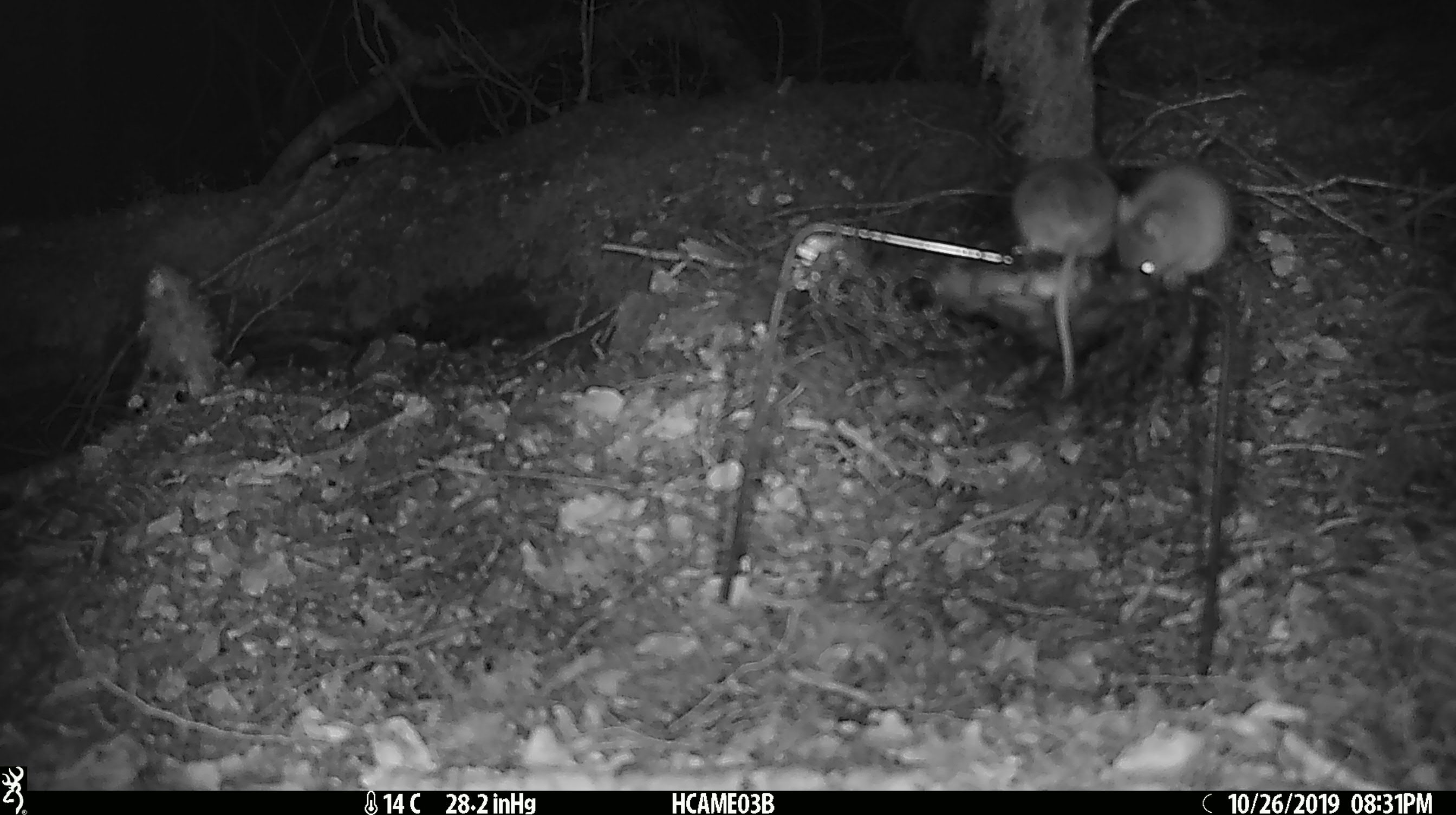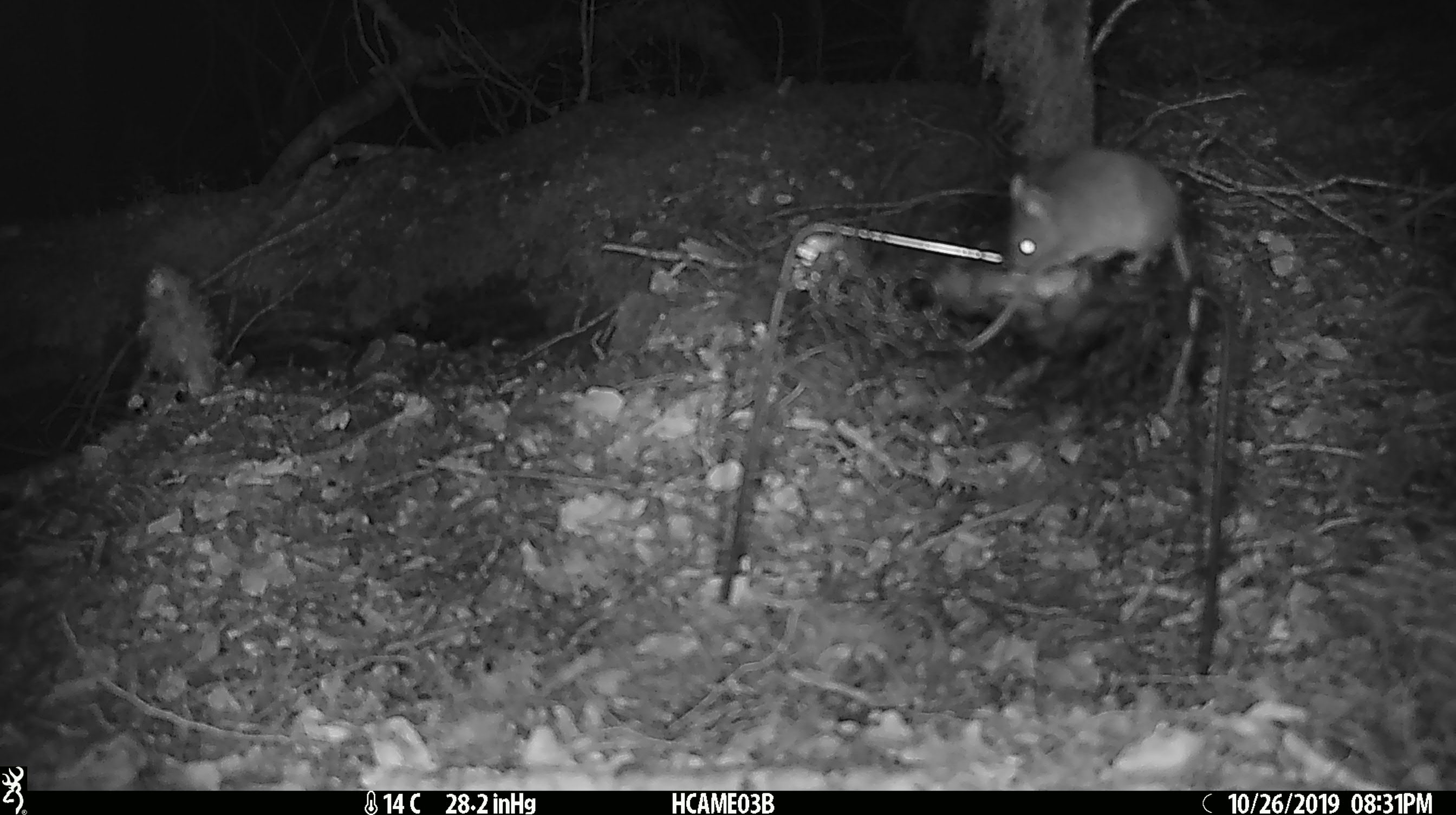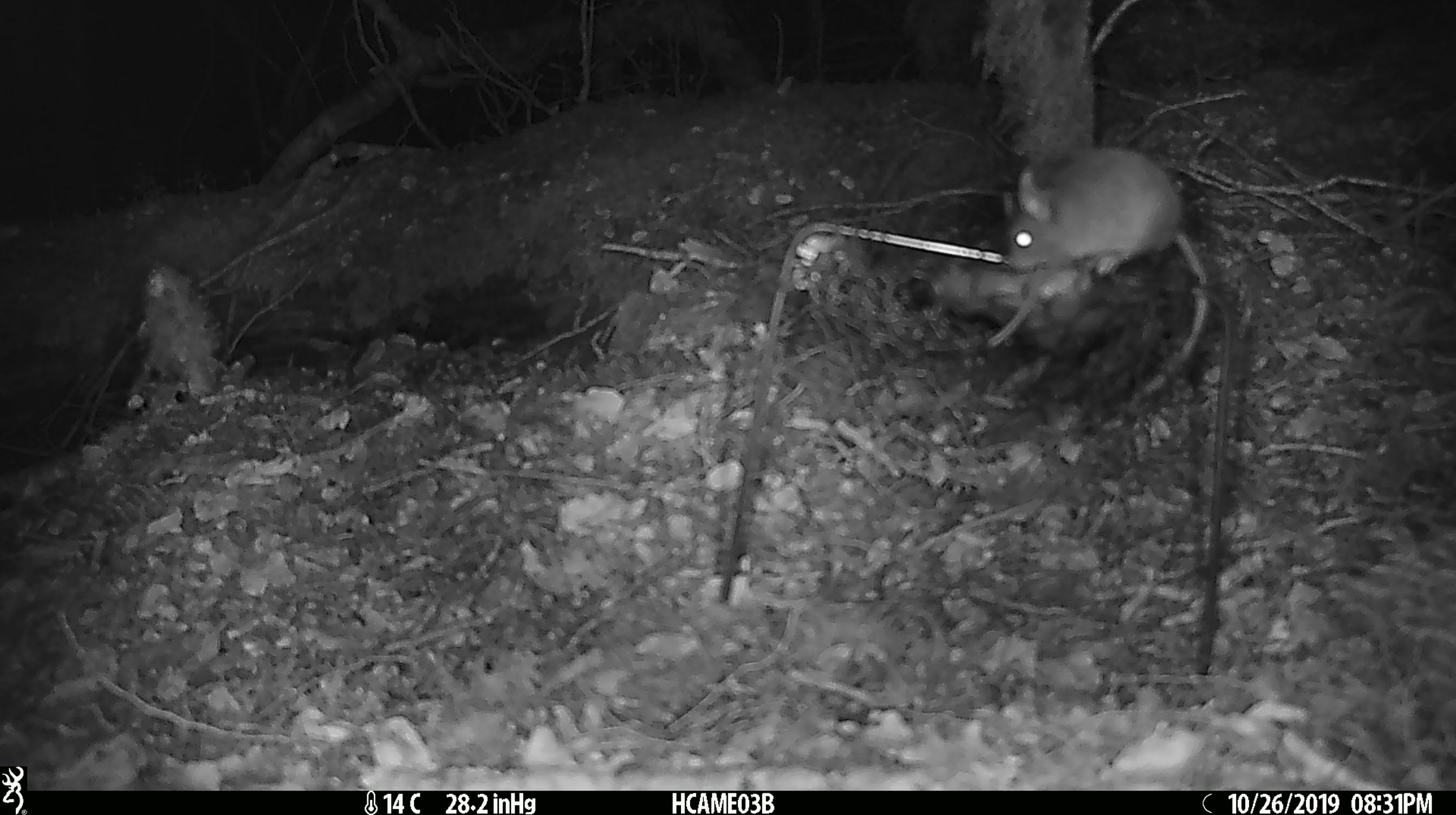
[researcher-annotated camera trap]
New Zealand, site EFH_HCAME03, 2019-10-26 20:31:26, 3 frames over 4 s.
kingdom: Animalia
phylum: Chordata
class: Mammalia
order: Rodentia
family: Muridae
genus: Mus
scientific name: Mus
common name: mouse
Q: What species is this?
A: Mouse (Mus).